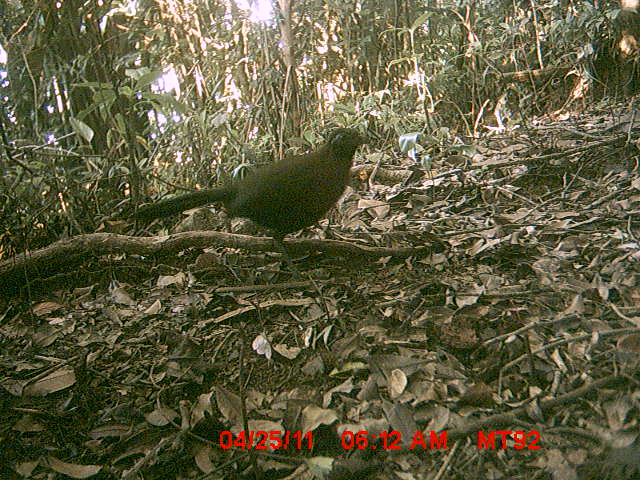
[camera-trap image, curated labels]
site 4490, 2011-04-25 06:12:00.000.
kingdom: Animalia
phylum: Chordata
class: Aves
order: Cuculiformes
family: Cuculidae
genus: Coua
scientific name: Coua serriana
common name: red-breasted coua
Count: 1.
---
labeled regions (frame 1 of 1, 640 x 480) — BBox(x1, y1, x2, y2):
coua serriana: BBox(127, 126, 369, 275)